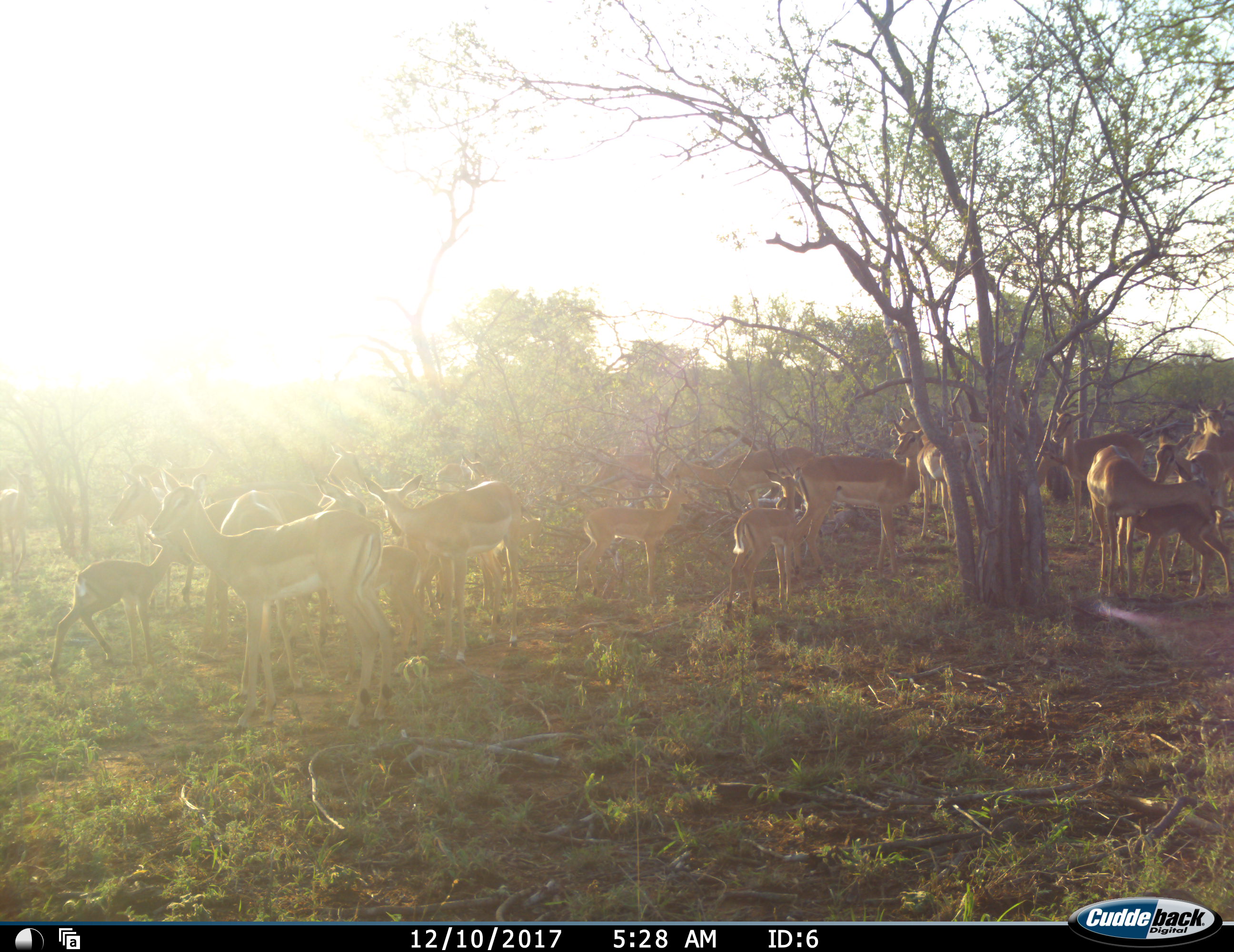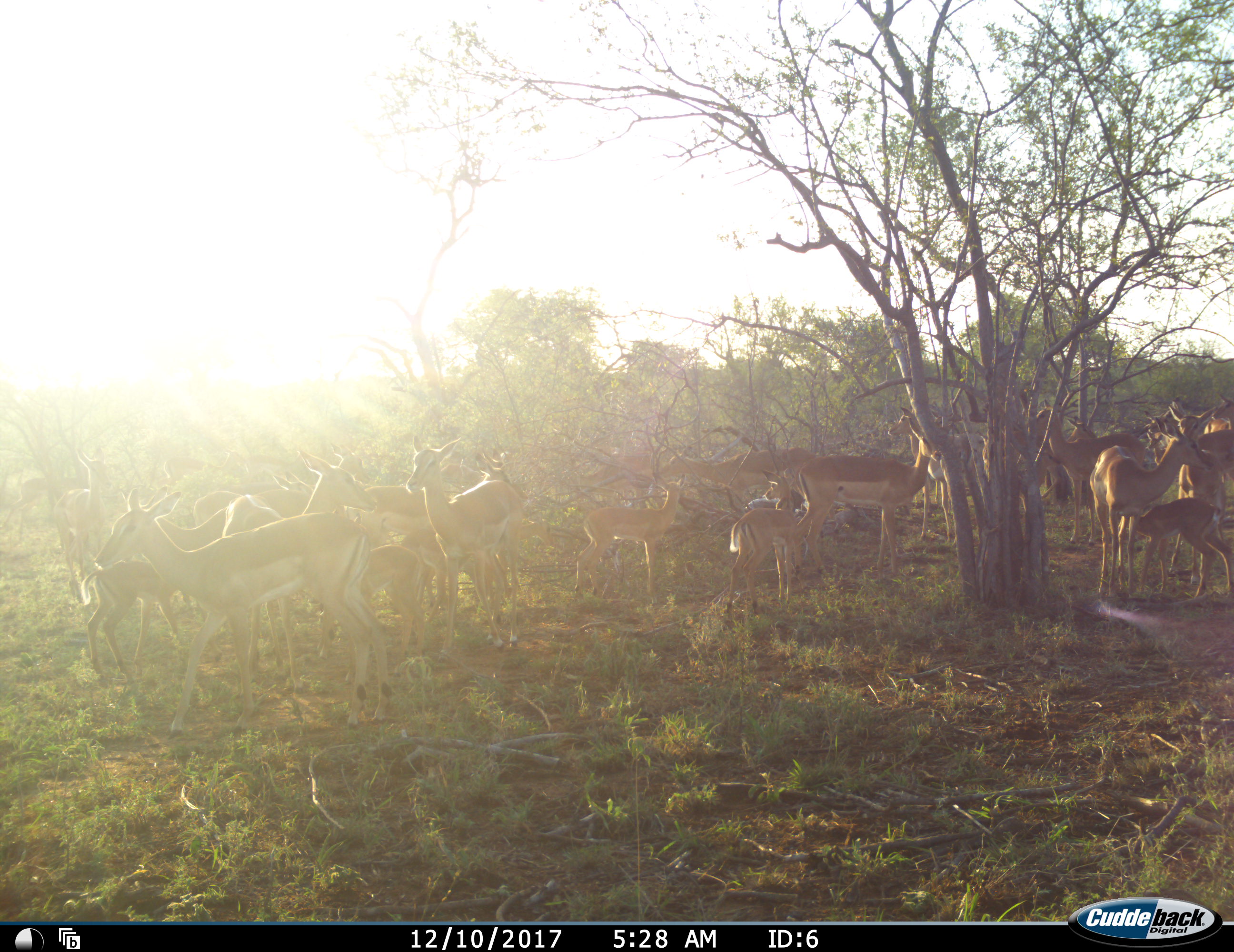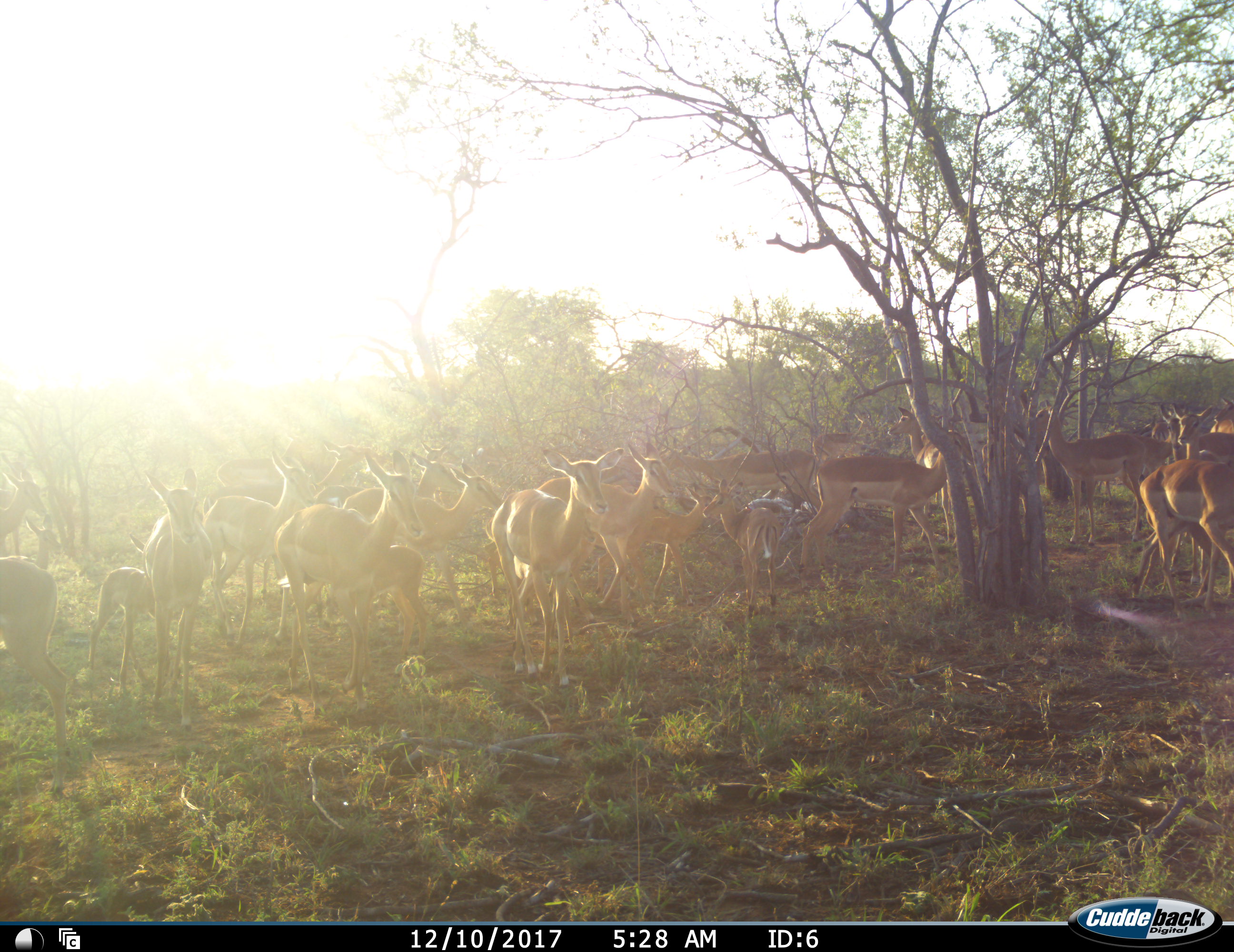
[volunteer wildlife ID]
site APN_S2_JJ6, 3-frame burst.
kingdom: Animalia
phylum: Chordata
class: Mammalia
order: Artiodactyla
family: Bovidae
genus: Aepyceros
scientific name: Aepyceros melampus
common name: impala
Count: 11-50.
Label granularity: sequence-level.